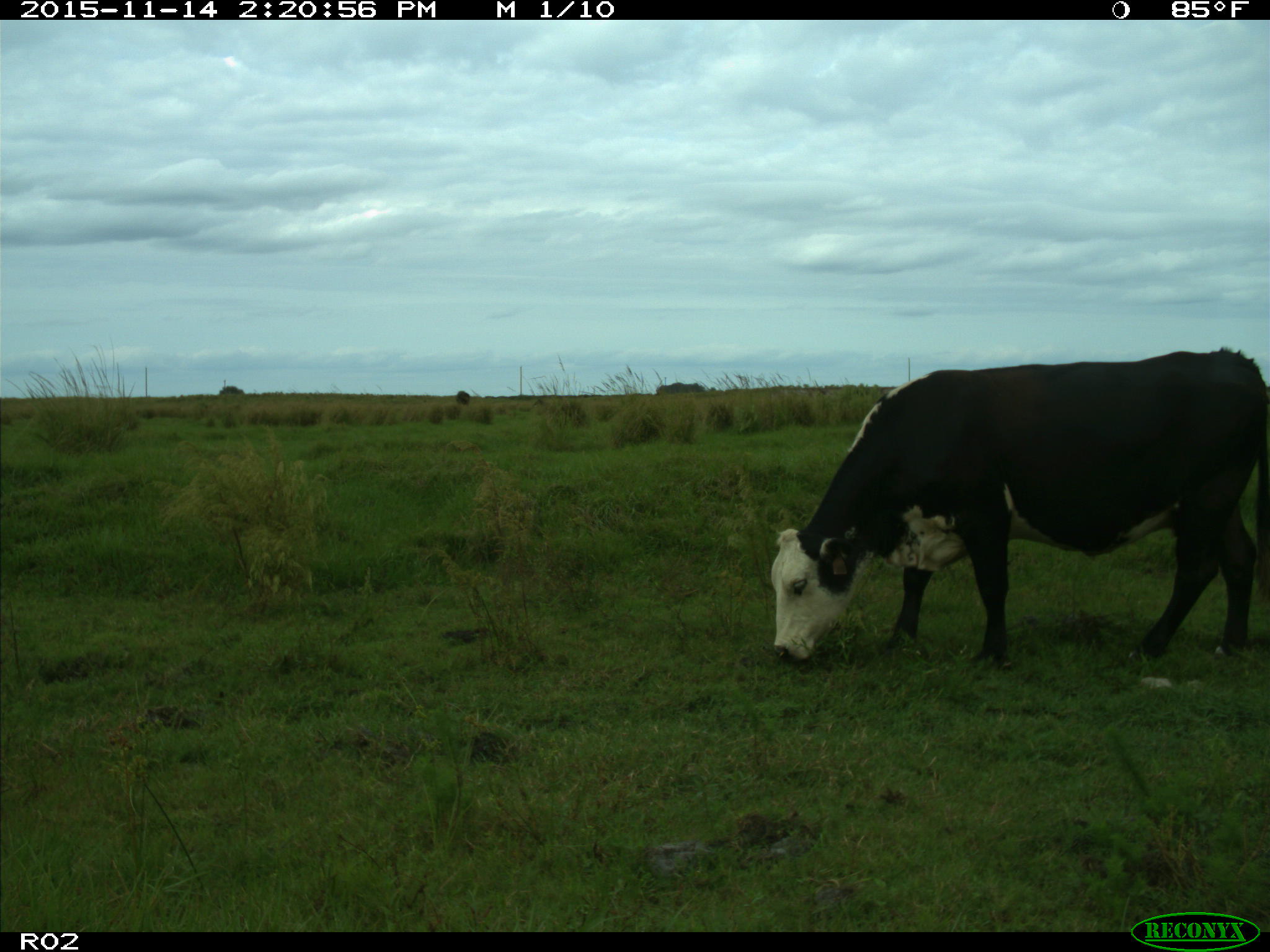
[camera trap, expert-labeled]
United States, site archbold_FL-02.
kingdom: Animalia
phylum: Chordata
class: Mammalia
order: Artiodactyla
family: Bovidae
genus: Bos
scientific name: Bos taurus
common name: domestic cow